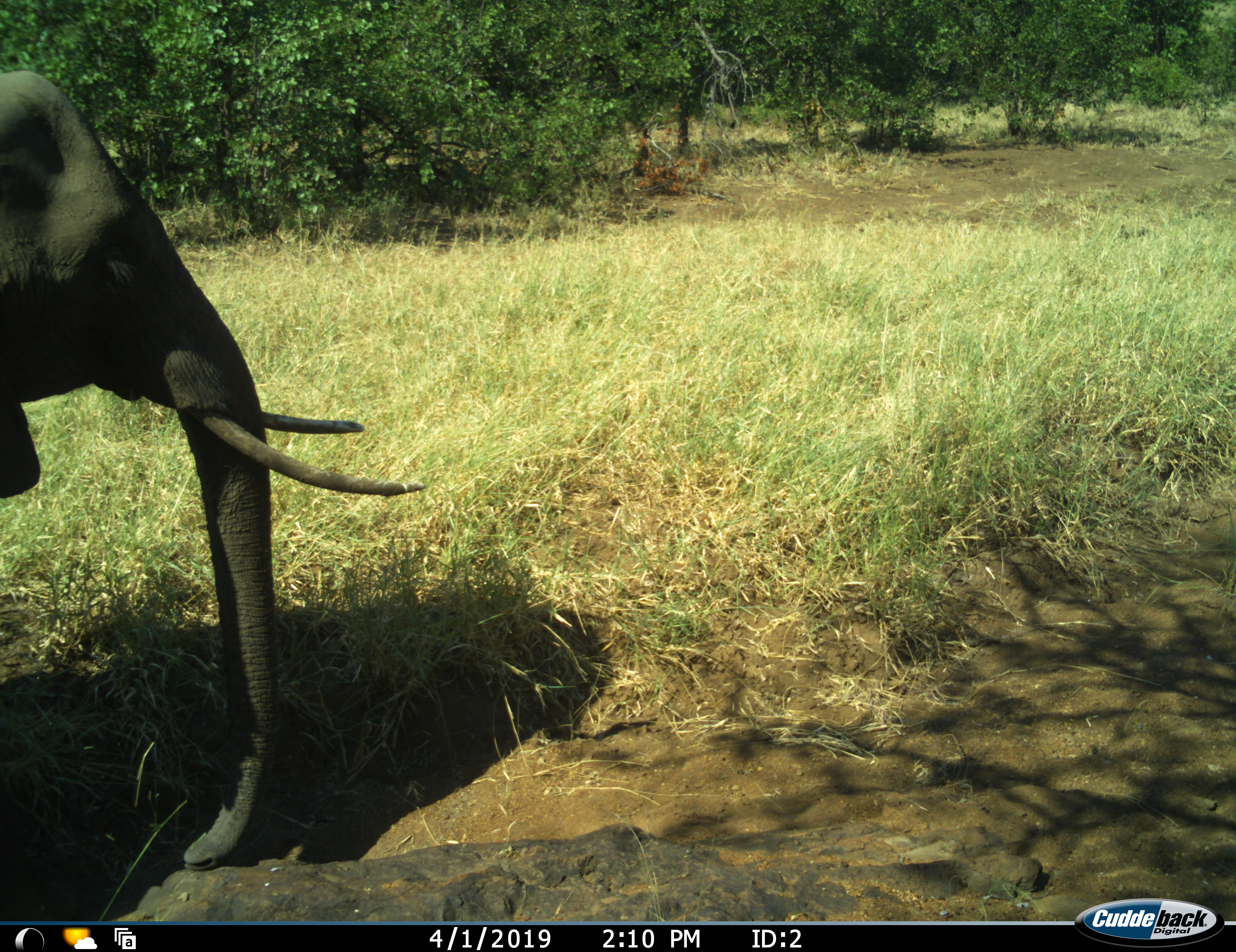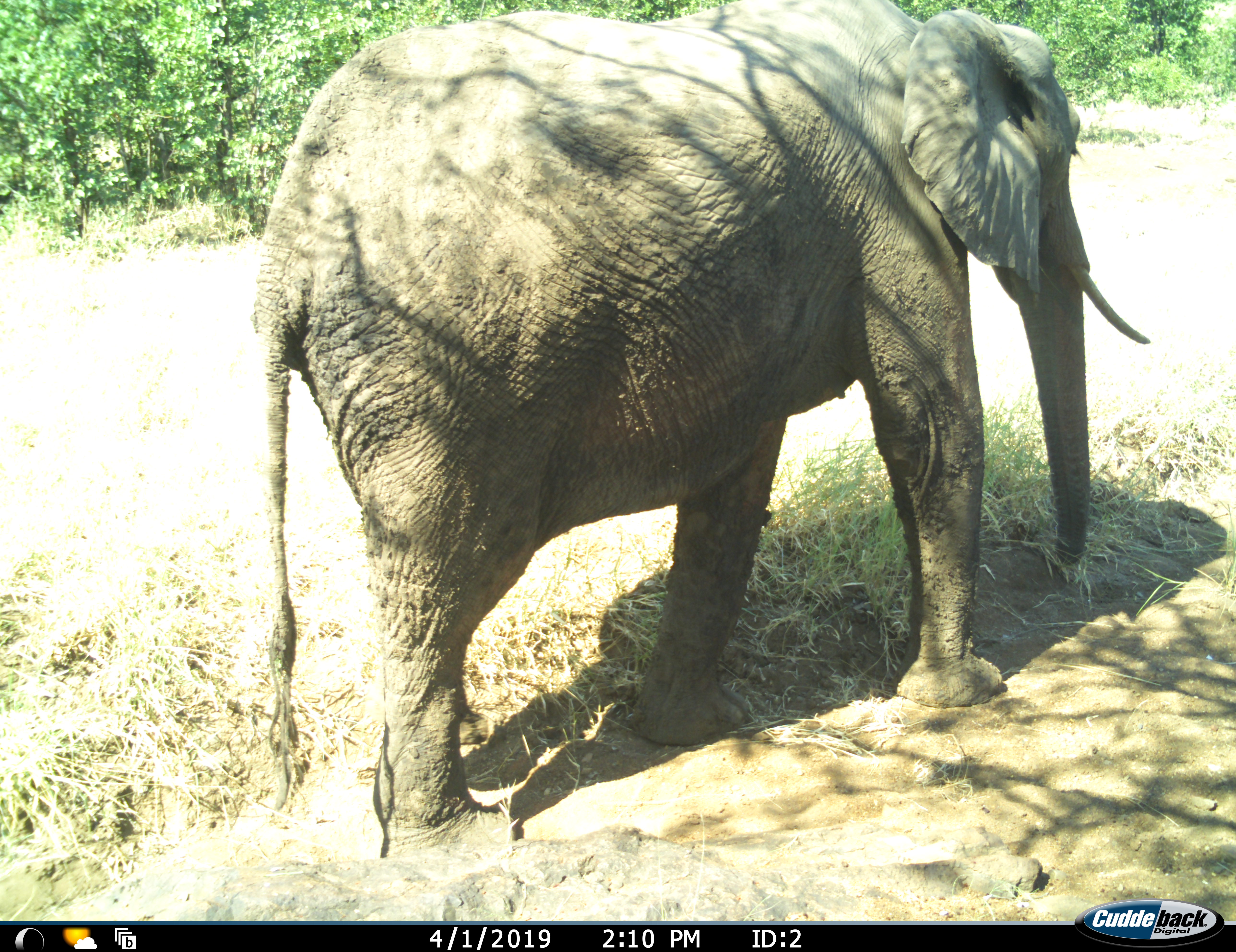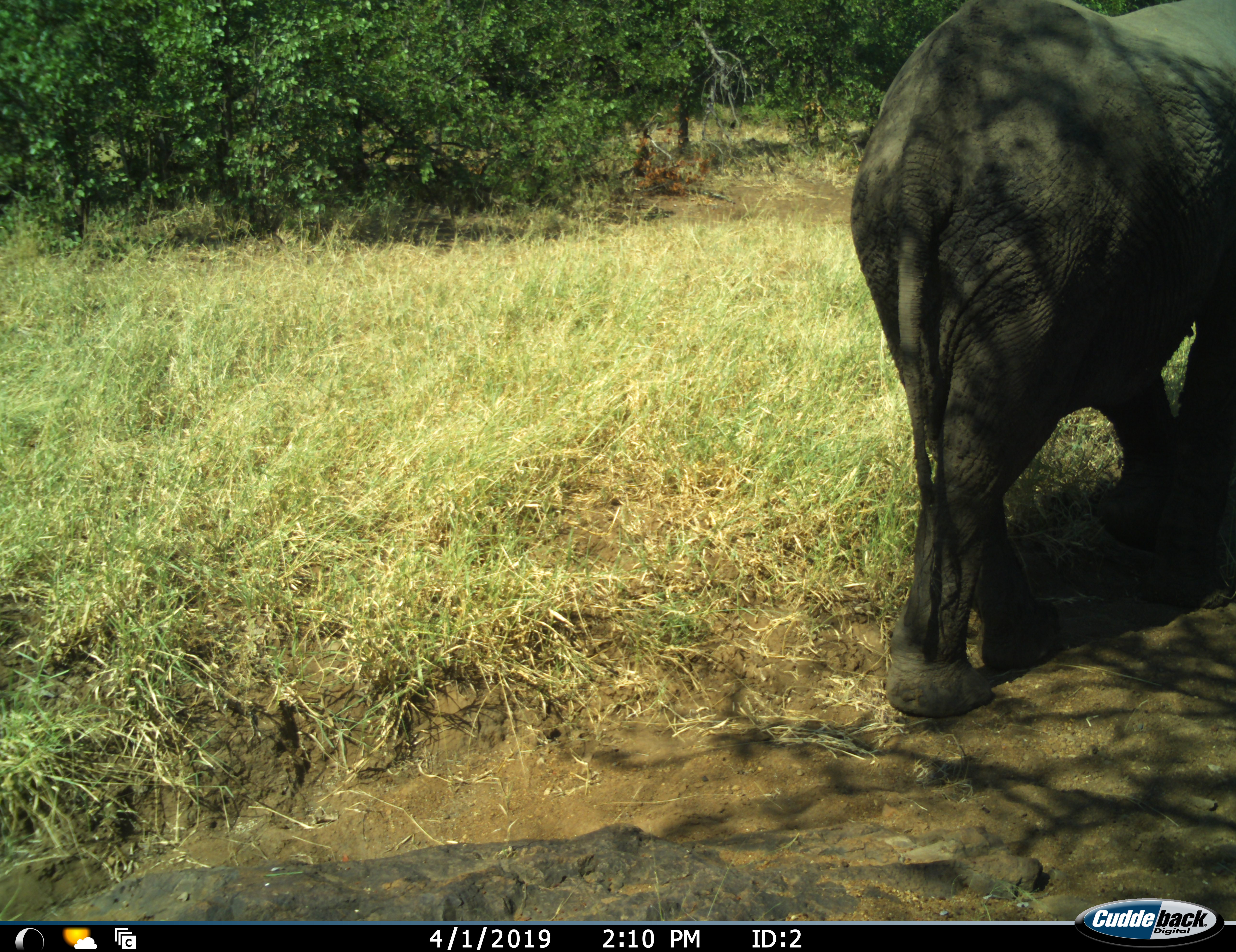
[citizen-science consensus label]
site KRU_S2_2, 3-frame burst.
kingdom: Animalia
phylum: Chordata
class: Mammalia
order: Proboscidea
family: Elephantidae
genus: Loxodonta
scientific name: Loxodonta africana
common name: african bush elephant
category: elephant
Elephant (african bush elephant) (Loxodonta africana), count 1. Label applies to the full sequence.